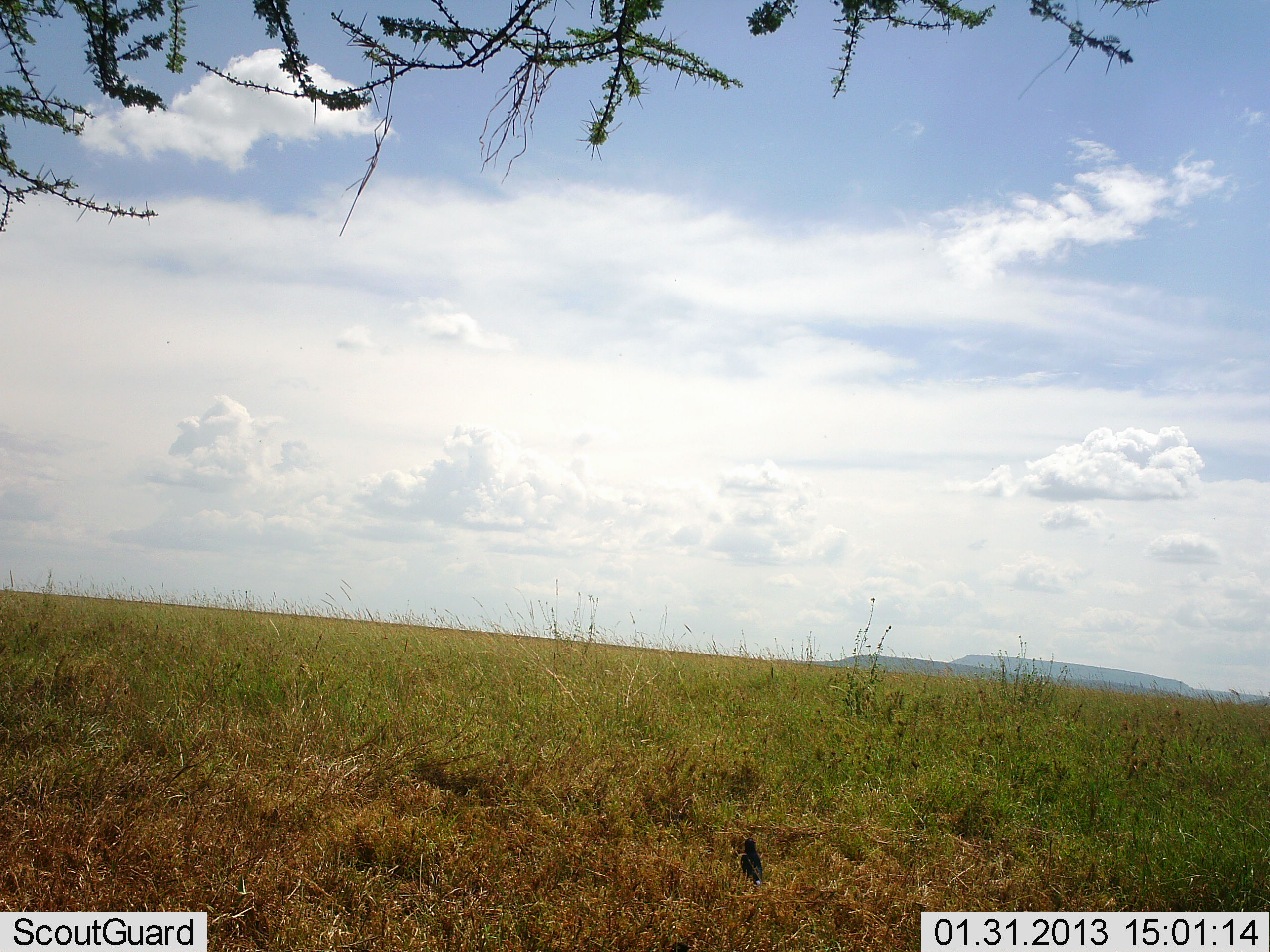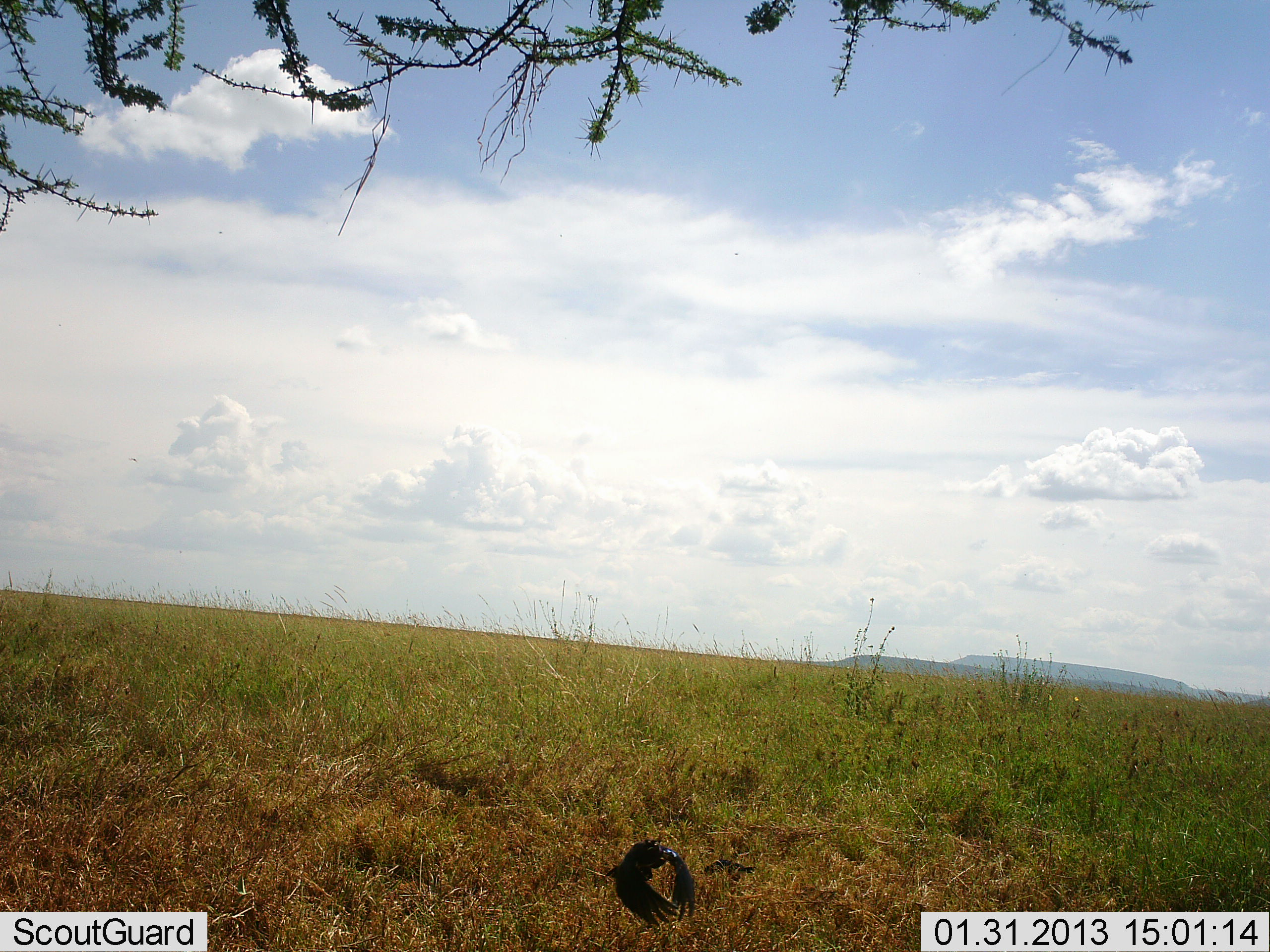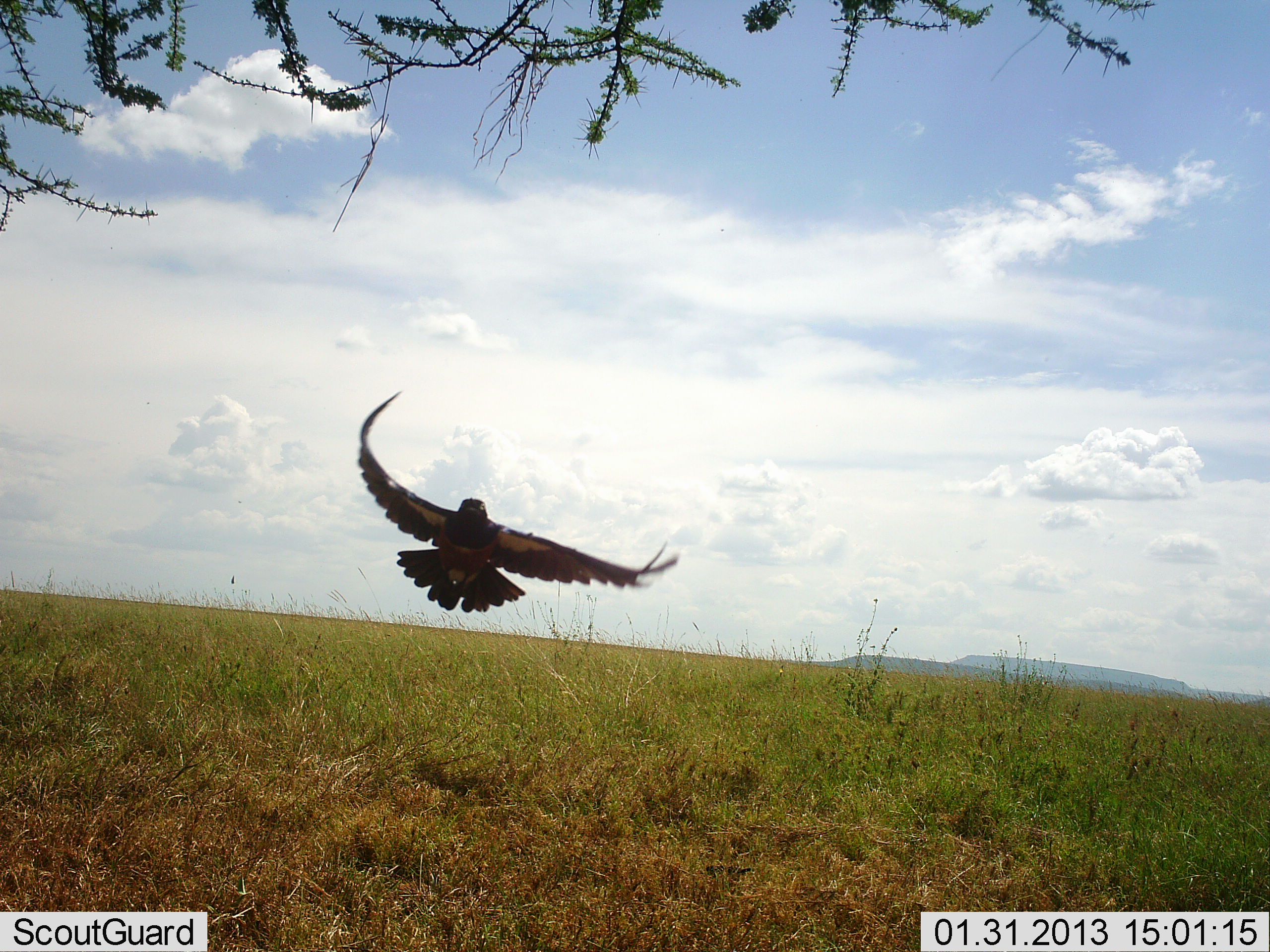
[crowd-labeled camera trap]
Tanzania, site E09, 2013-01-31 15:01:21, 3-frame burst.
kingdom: Animalia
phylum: Chordata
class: Aves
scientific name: Aves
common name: bird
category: otherbird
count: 1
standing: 11%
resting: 0%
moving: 100%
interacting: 0%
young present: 0%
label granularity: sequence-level